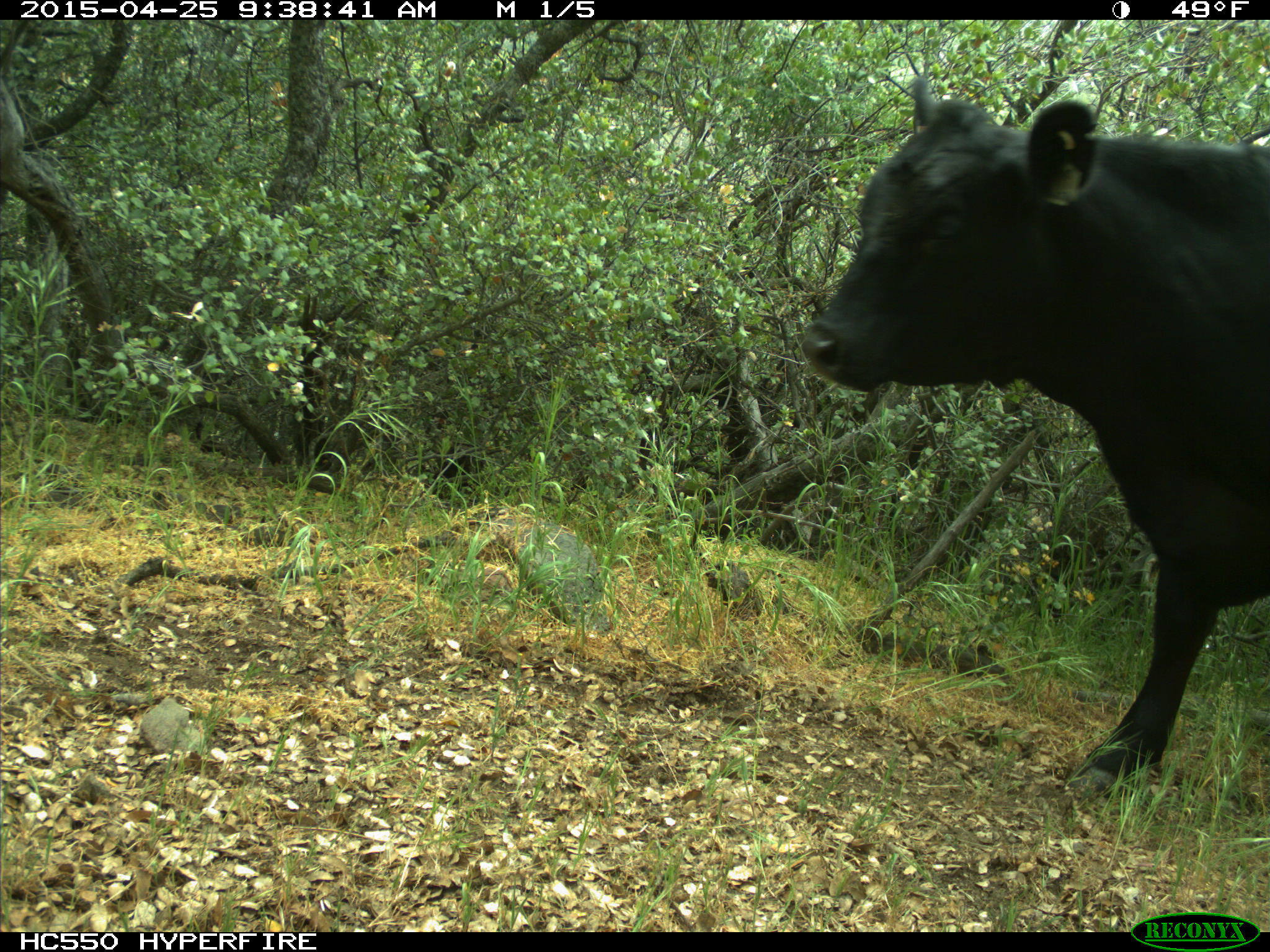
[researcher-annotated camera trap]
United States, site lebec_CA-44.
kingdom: Animalia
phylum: Chordata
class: Mammalia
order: Artiodactyla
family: Suidae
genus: Sus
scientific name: Sus scrofa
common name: wild boar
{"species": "Sus scrofa (wild boar)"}